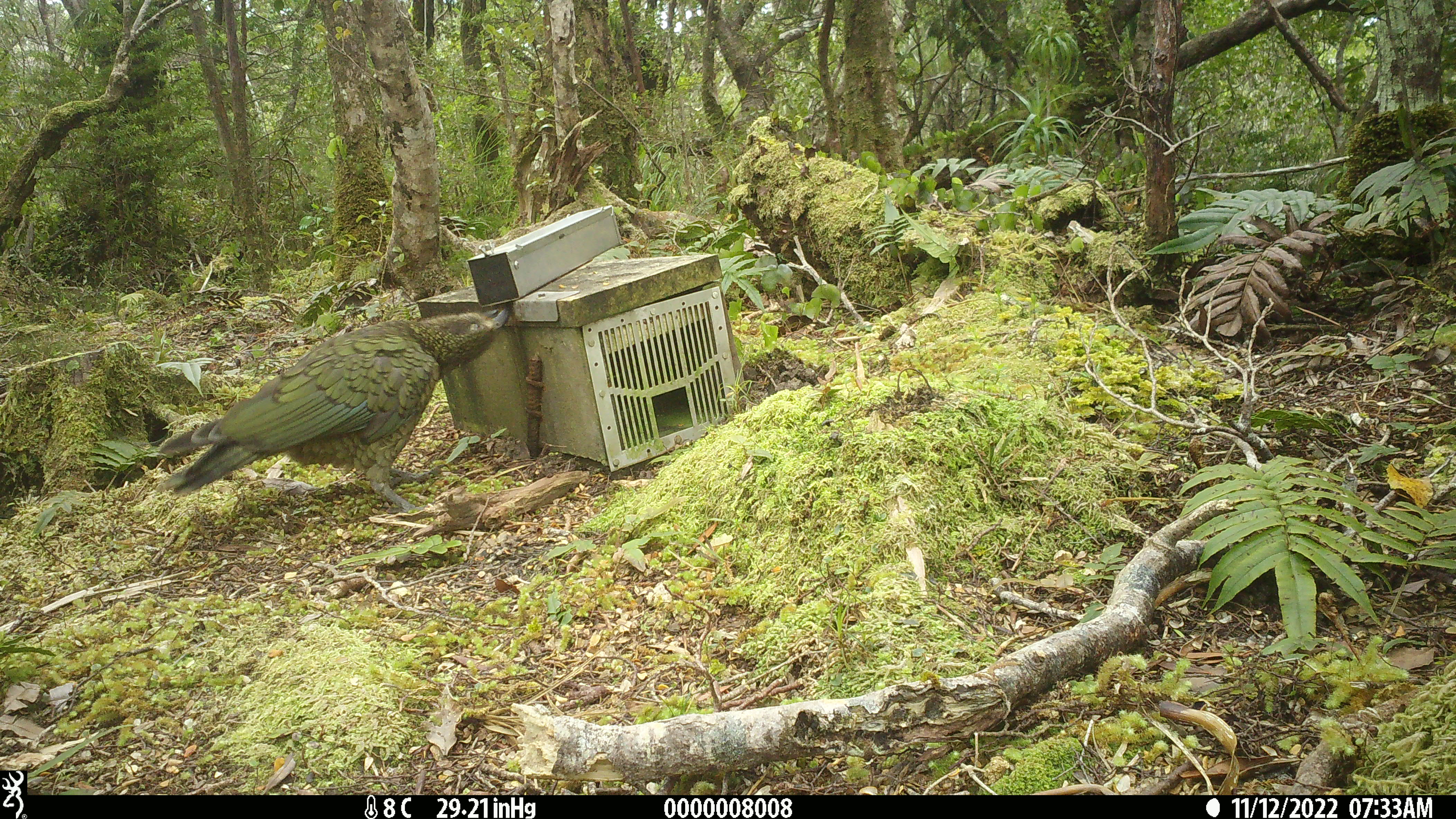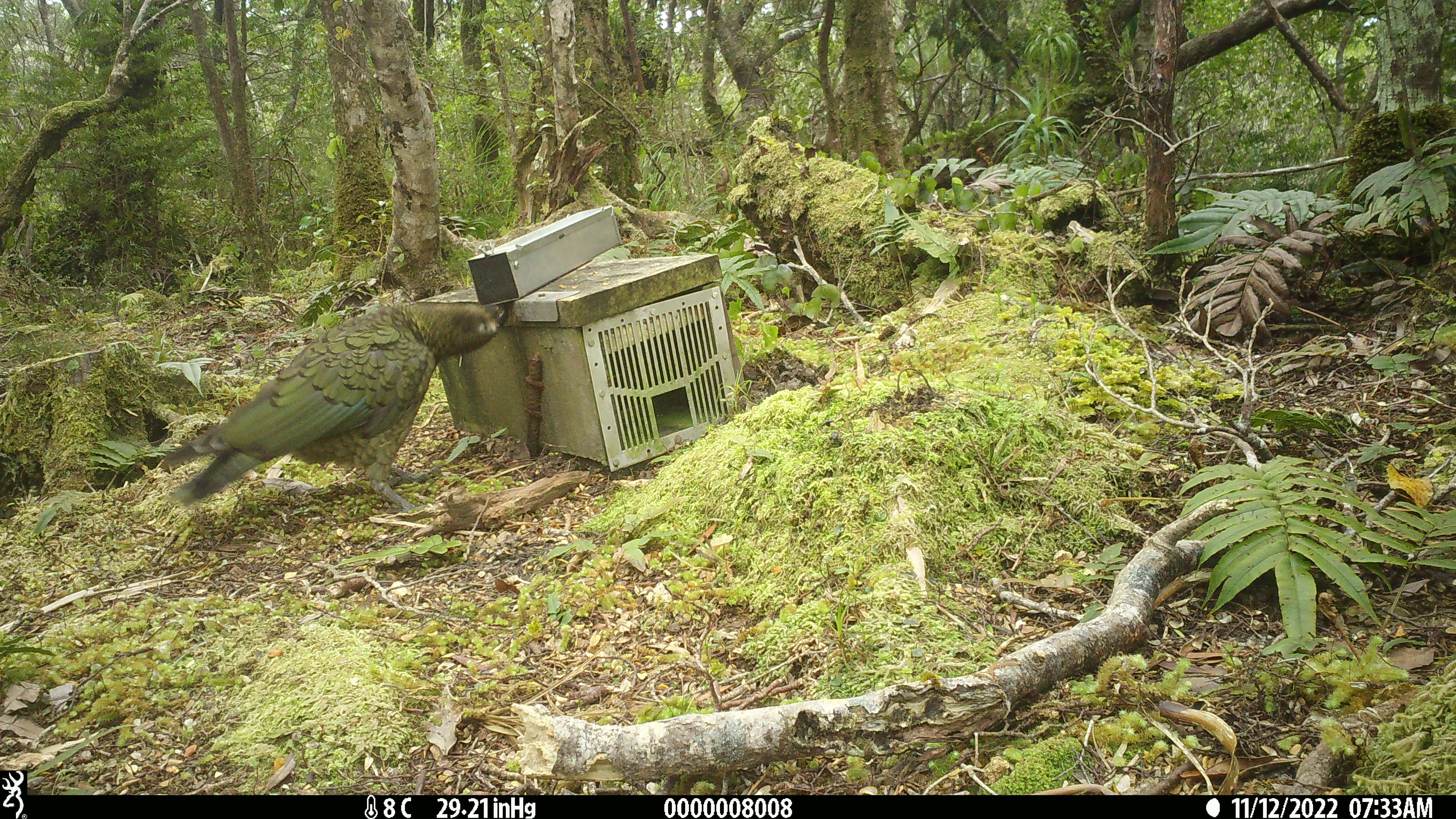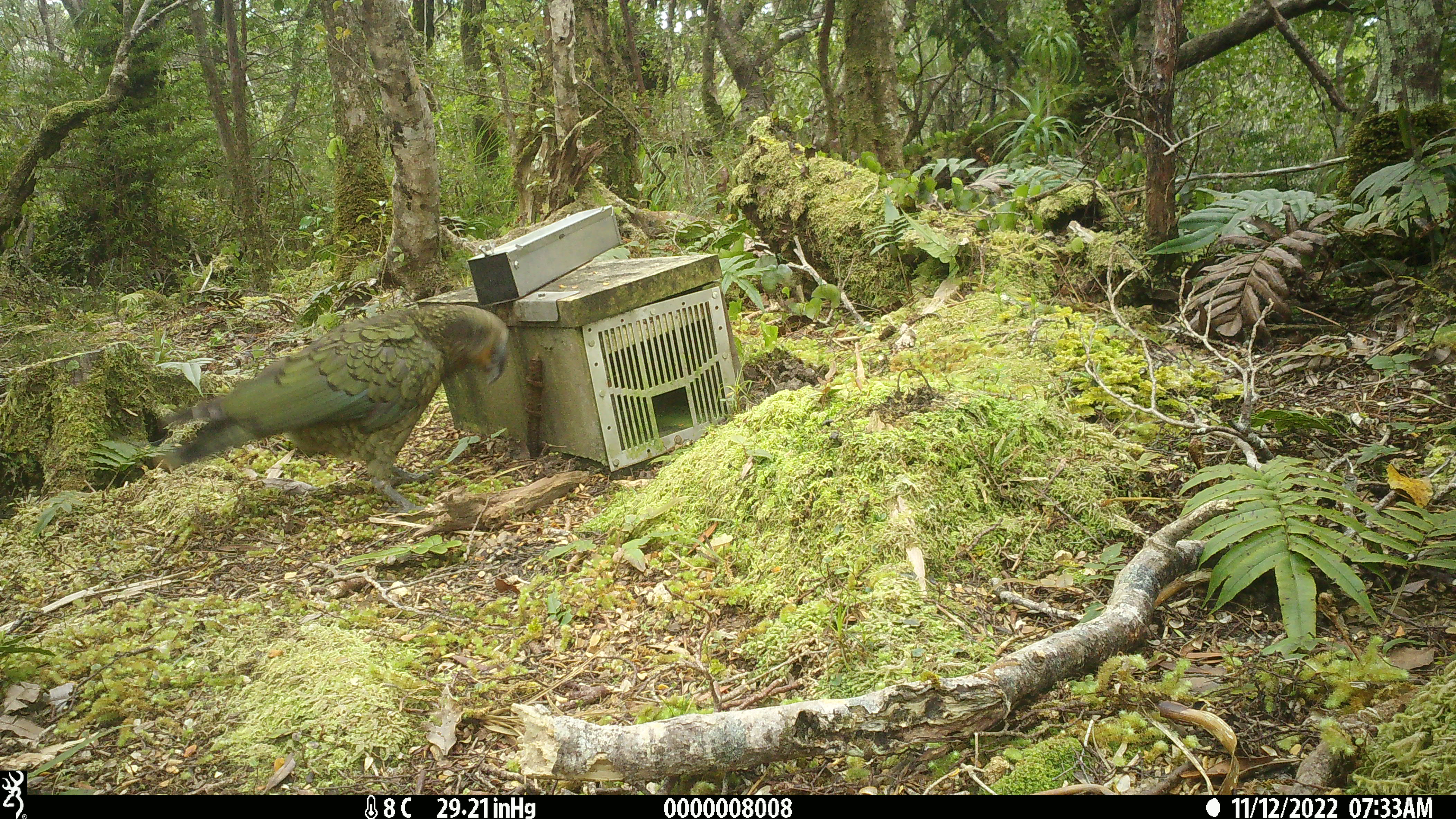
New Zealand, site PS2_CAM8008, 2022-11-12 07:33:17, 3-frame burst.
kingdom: Animalia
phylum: Chordata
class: Aves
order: Psittaciformes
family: Strigopidae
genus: Nestor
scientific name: Nestor notabilis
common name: kea